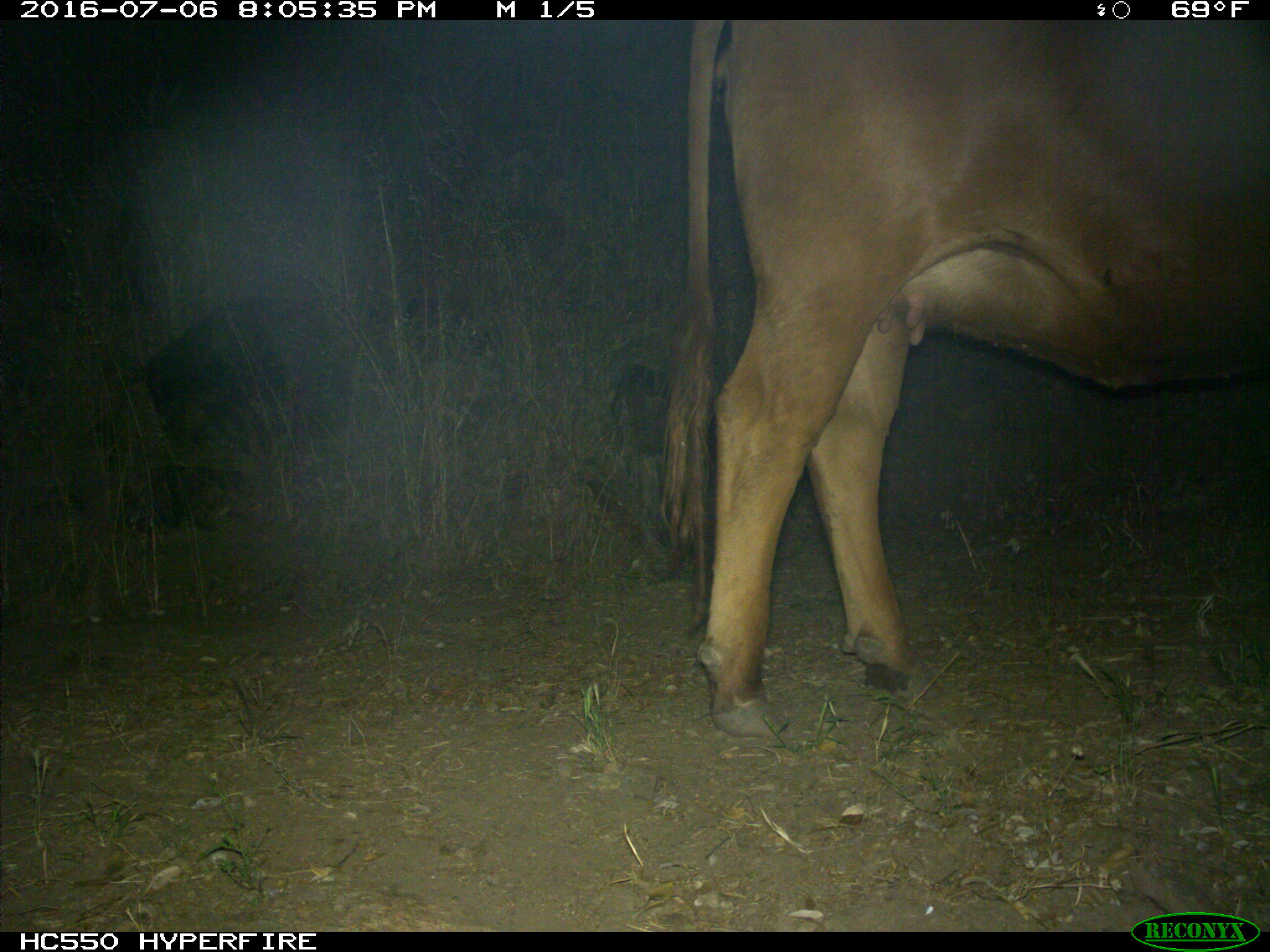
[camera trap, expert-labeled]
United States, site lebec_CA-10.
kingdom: Animalia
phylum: Chordata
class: Mammalia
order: Artiodactyla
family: Bovidae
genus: Bos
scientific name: Bos taurus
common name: domestic cow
Bos taurus (domestic cow).